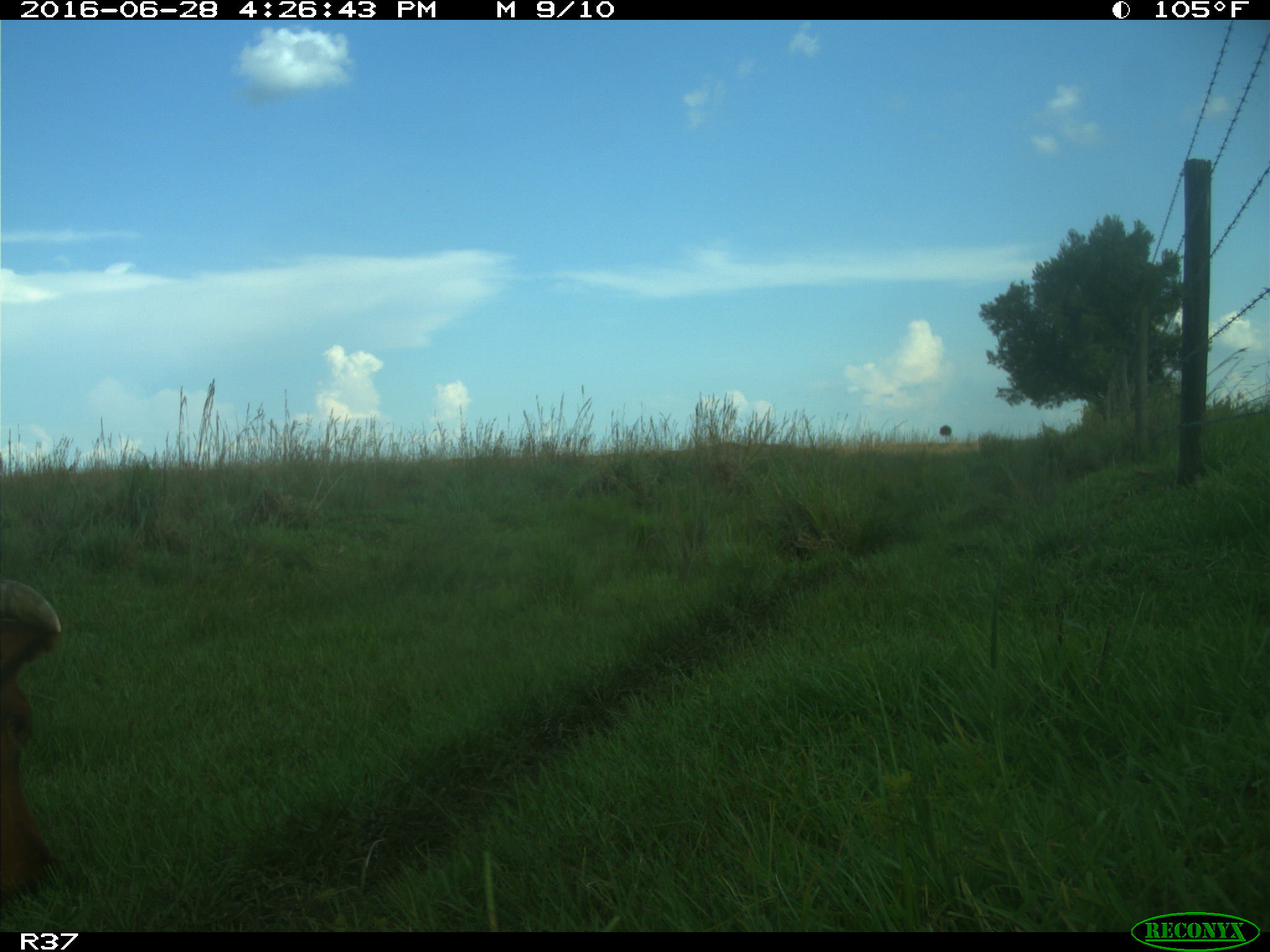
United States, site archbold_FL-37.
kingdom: Animalia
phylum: Chordata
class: Mammalia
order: Artiodactyla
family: Bovidae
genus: Bos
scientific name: Bos taurus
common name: domestic cow